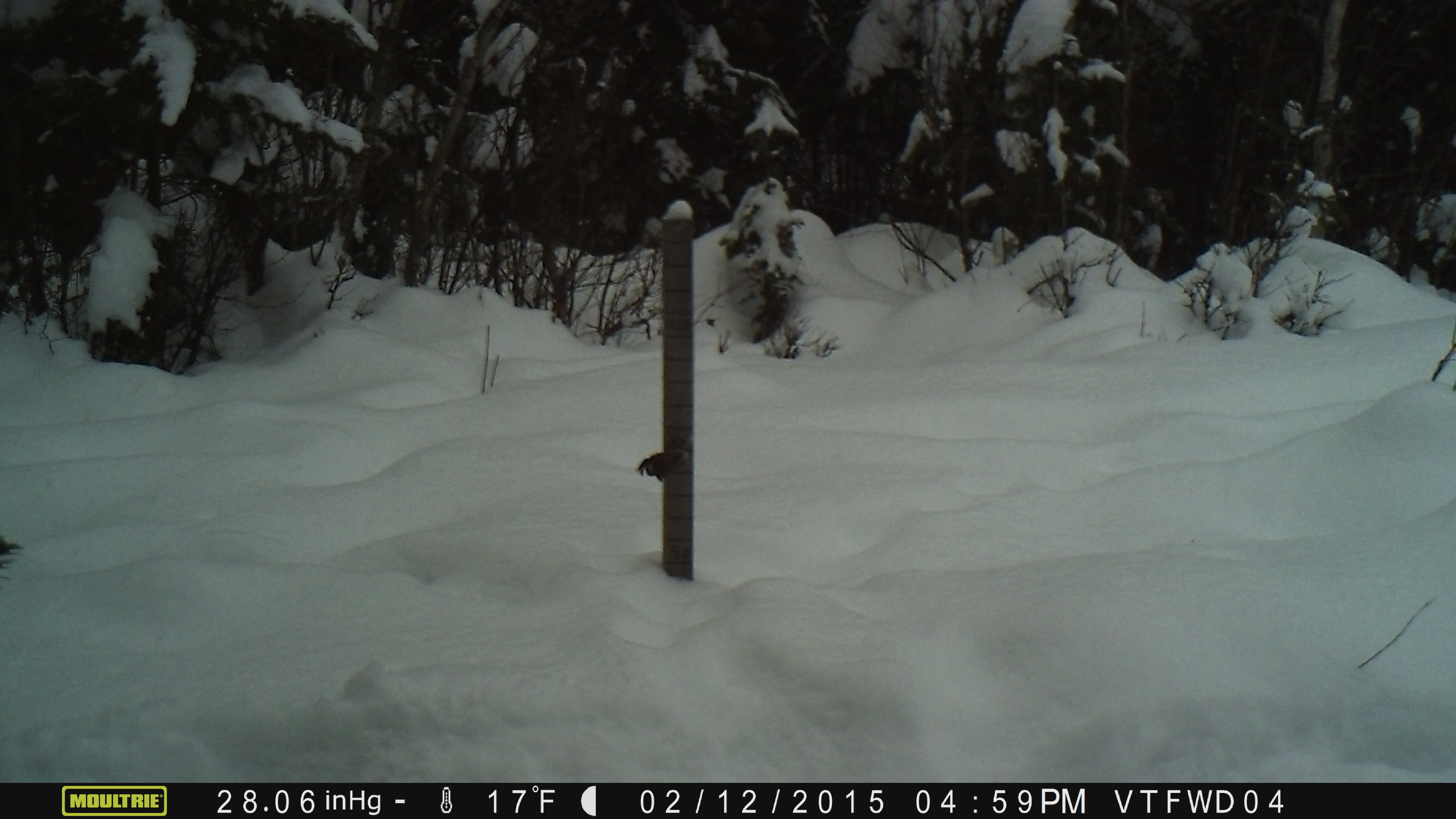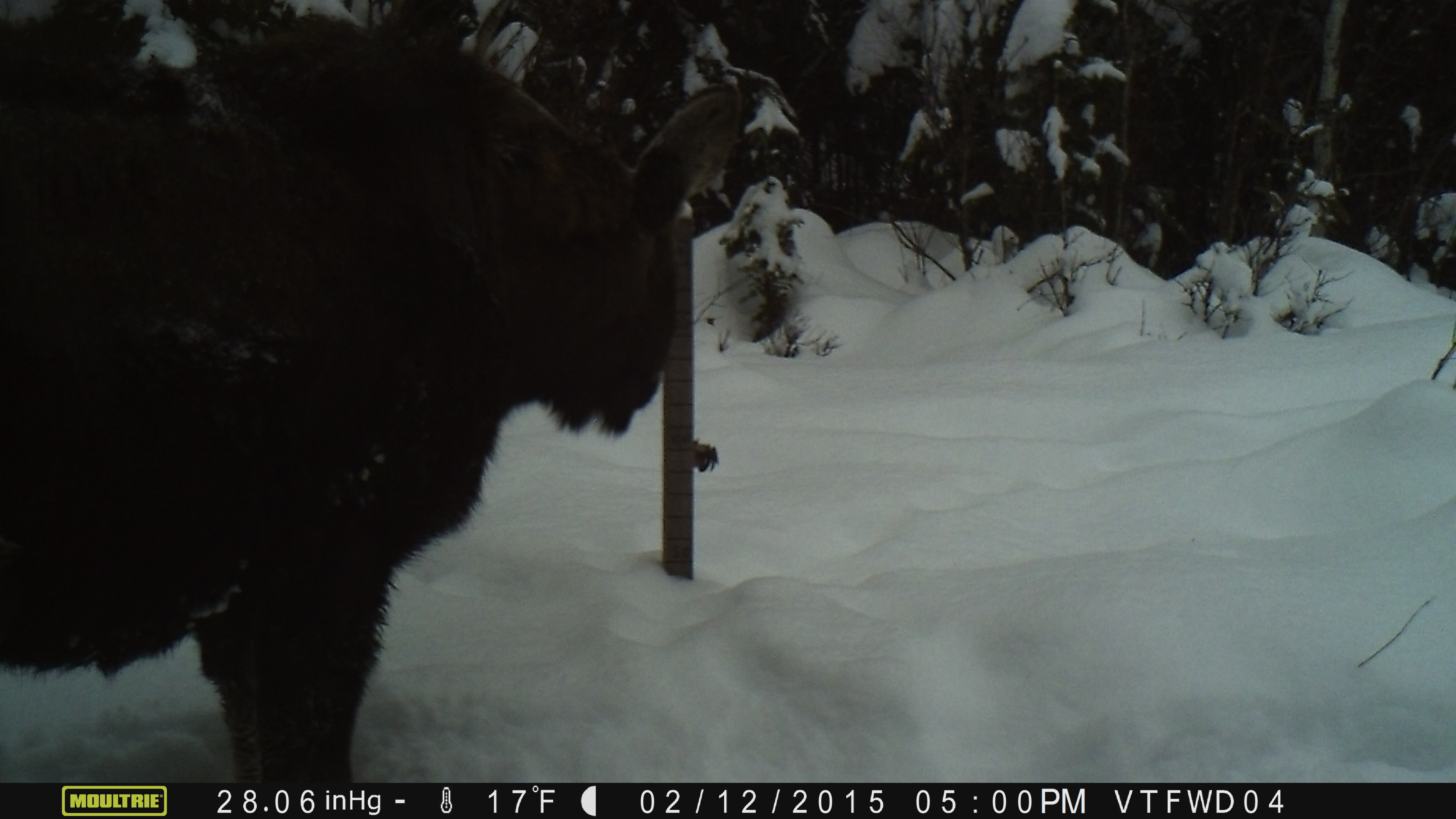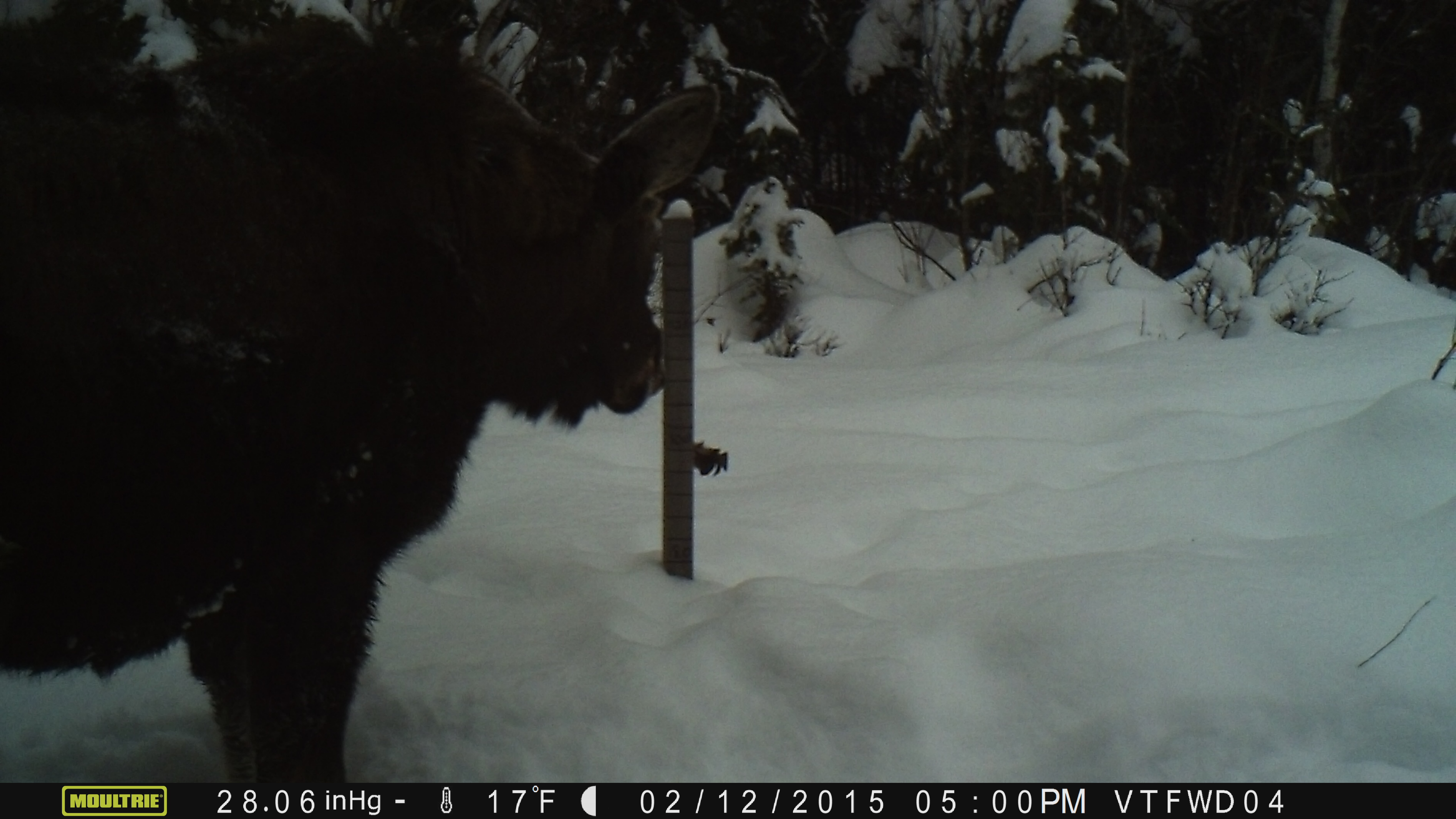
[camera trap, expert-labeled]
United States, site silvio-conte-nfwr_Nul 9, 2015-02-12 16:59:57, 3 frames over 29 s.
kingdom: Animalia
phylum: Chordata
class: Mammalia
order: Artiodactyla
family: Cervidae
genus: Alces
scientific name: Alces alces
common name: moose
Moose (Alces alces).